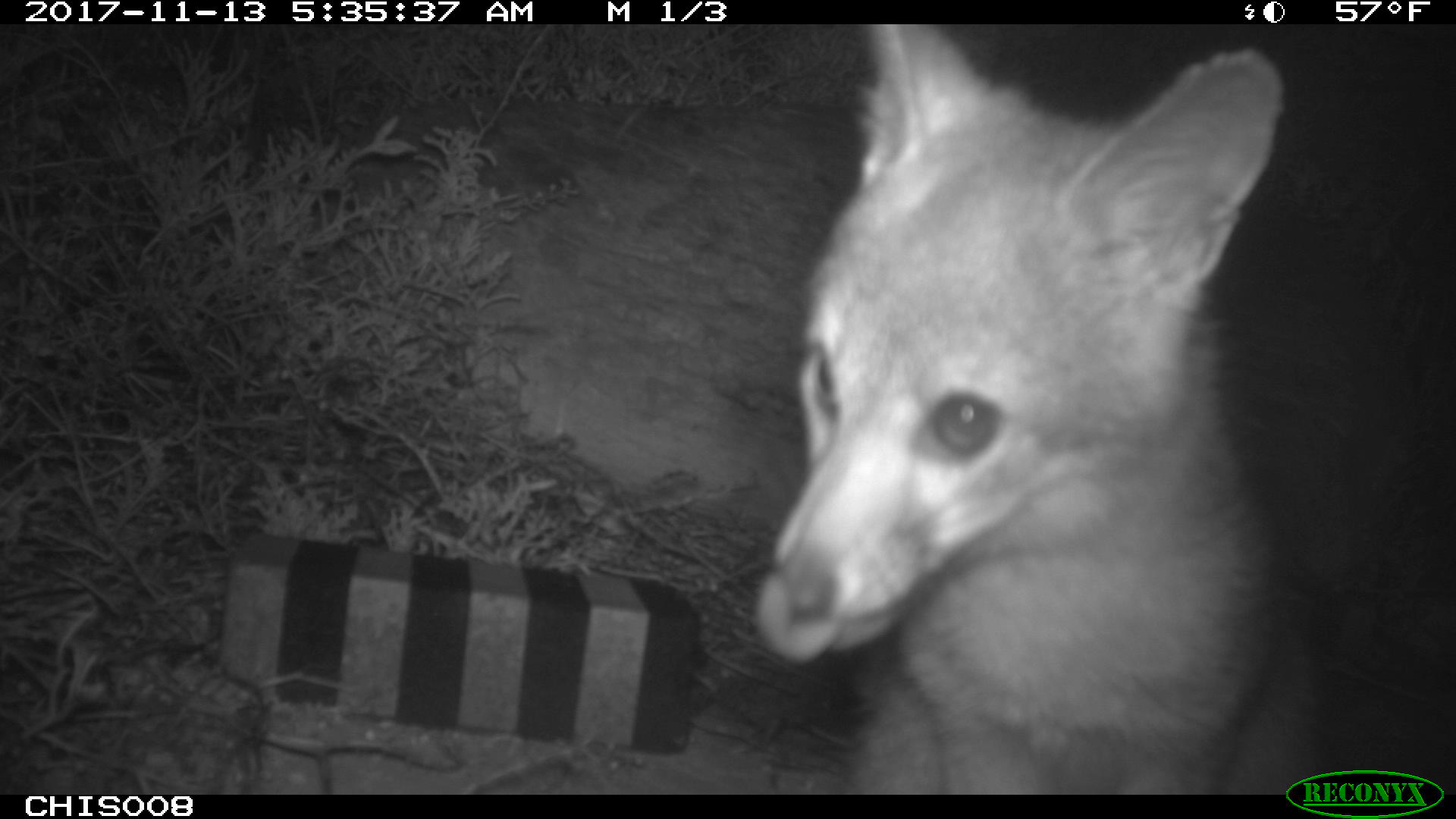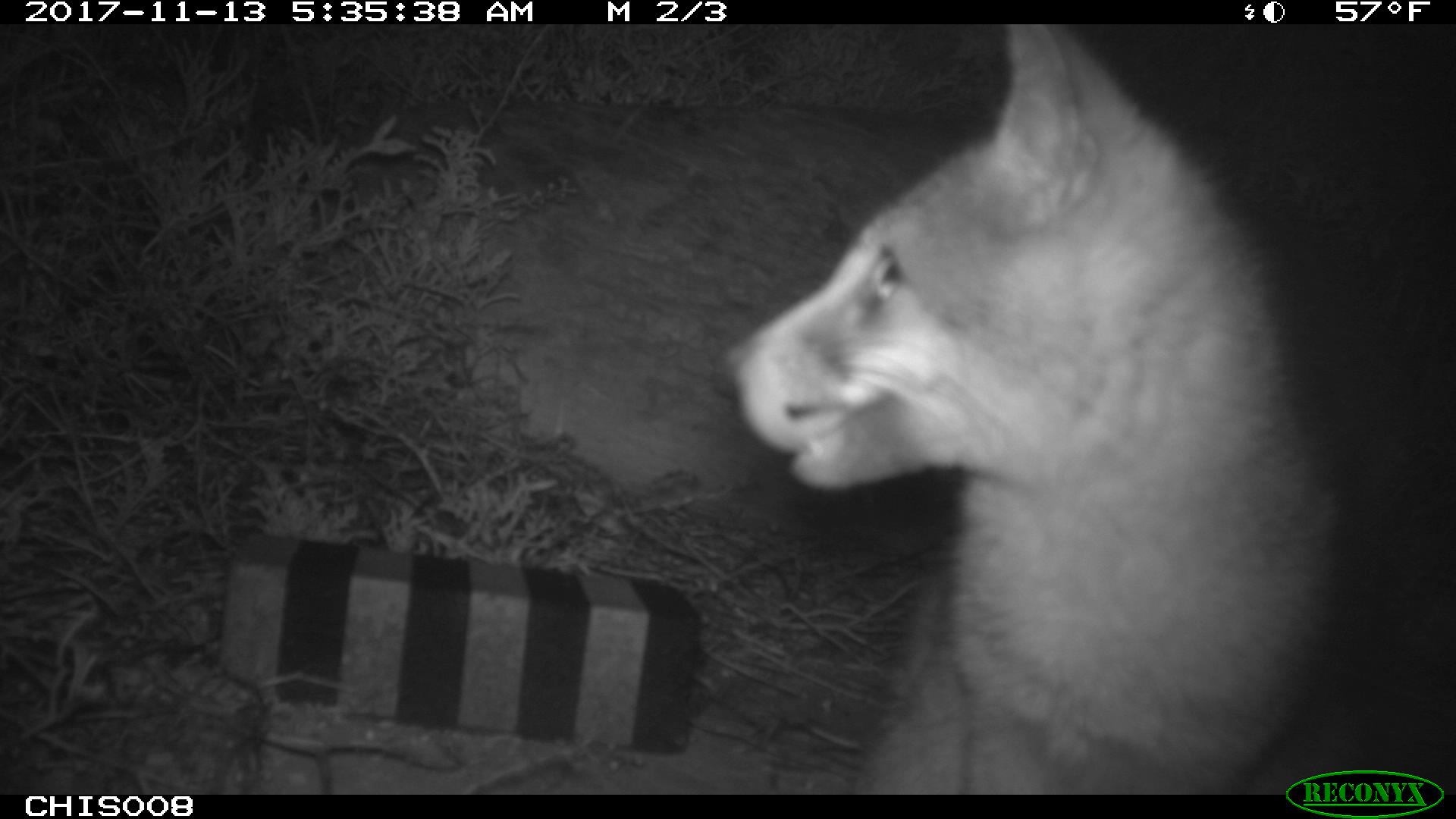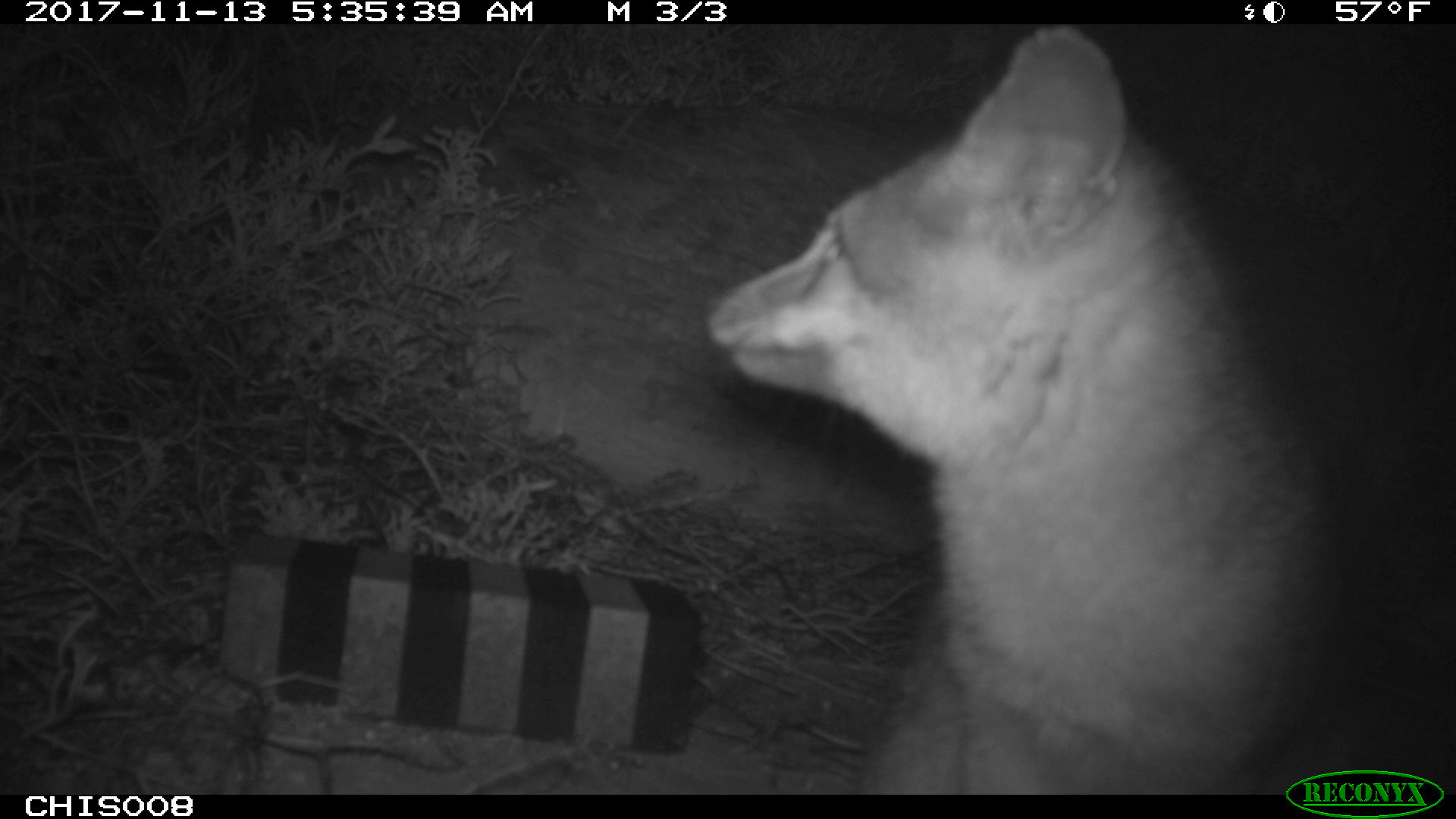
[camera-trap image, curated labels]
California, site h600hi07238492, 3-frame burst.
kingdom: Animalia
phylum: Chordata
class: Mammalia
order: Carnivora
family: Canidae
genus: Urocyon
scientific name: Urocyon littoralis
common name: island fox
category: fox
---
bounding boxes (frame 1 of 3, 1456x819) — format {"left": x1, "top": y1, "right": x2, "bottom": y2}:
fox: {"left": 755, "top": 24, "right": 1327, "bottom": 793}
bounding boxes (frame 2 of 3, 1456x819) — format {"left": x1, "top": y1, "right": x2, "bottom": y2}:
fox: {"left": 708, "top": 24, "right": 1354, "bottom": 792}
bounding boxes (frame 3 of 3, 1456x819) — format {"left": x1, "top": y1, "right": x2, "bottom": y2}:
fox: {"left": 700, "top": 24, "right": 1395, "bottom": 795}